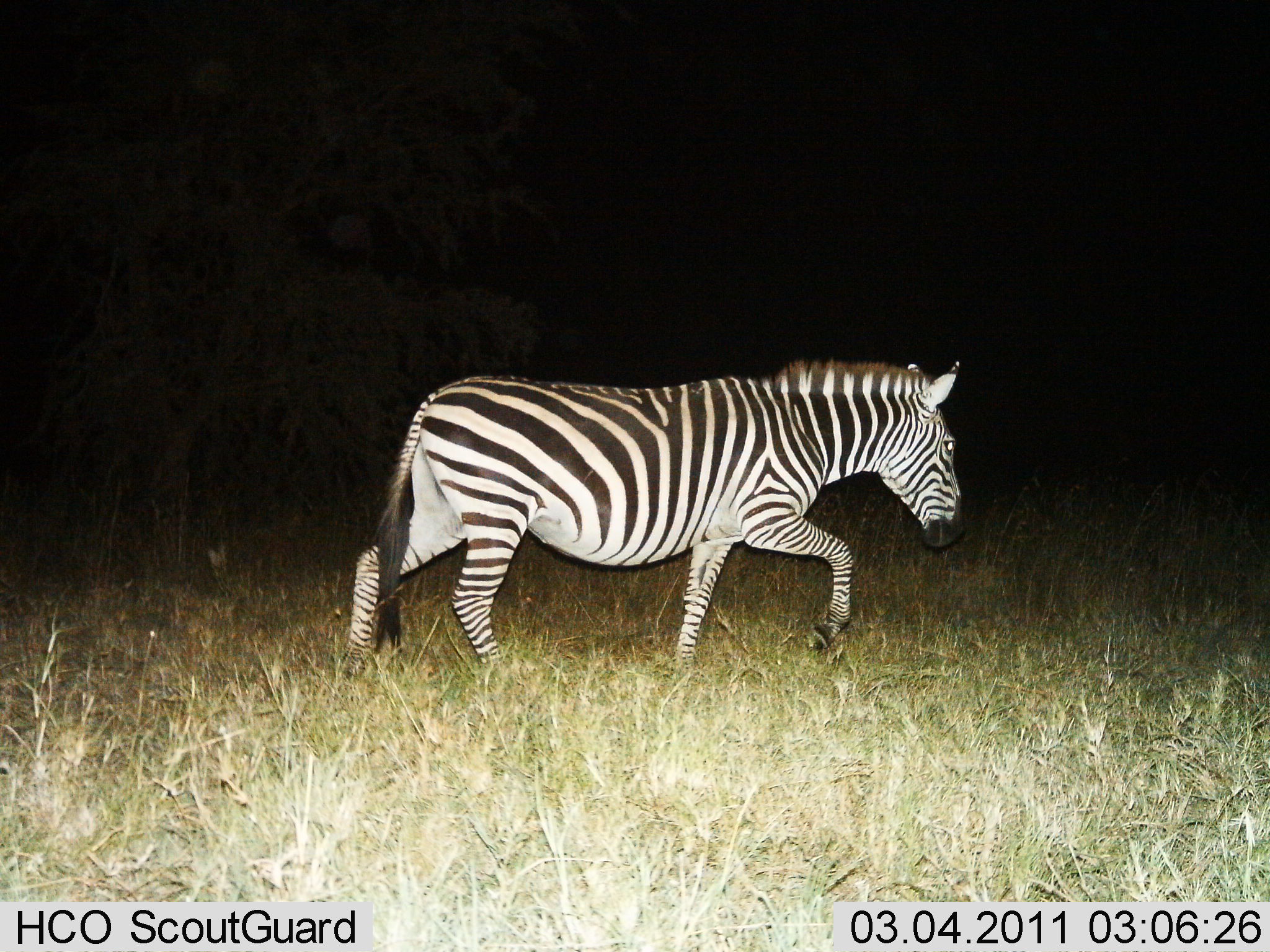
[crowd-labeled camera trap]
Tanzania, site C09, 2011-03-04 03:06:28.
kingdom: Animalia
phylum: Chordata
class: Mammalia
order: Perissodactyla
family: Equidae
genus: Equus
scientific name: Equus quagga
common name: plains zebra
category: zebra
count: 1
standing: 0%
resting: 0%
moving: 100%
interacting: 0%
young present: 0%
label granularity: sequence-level